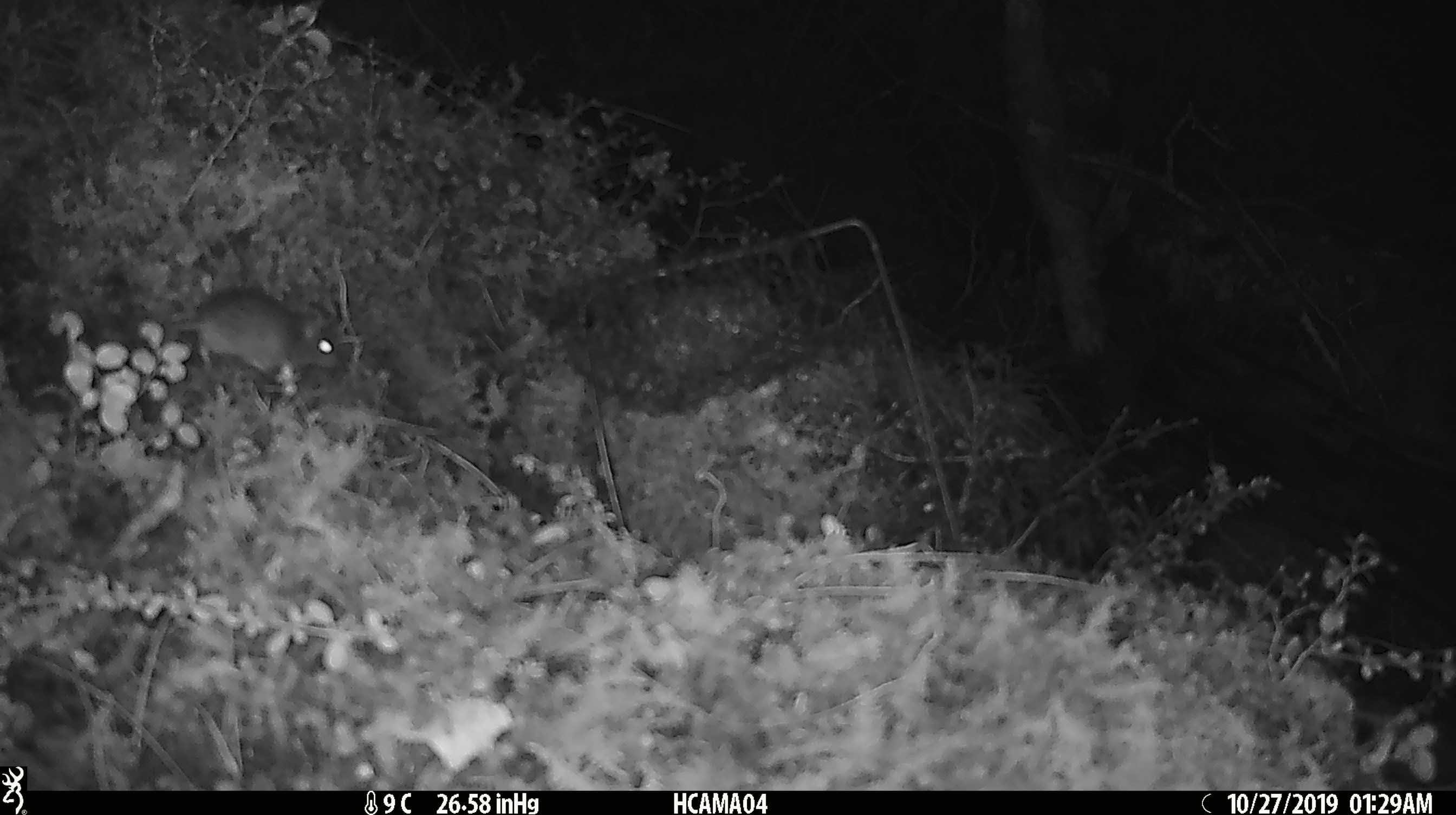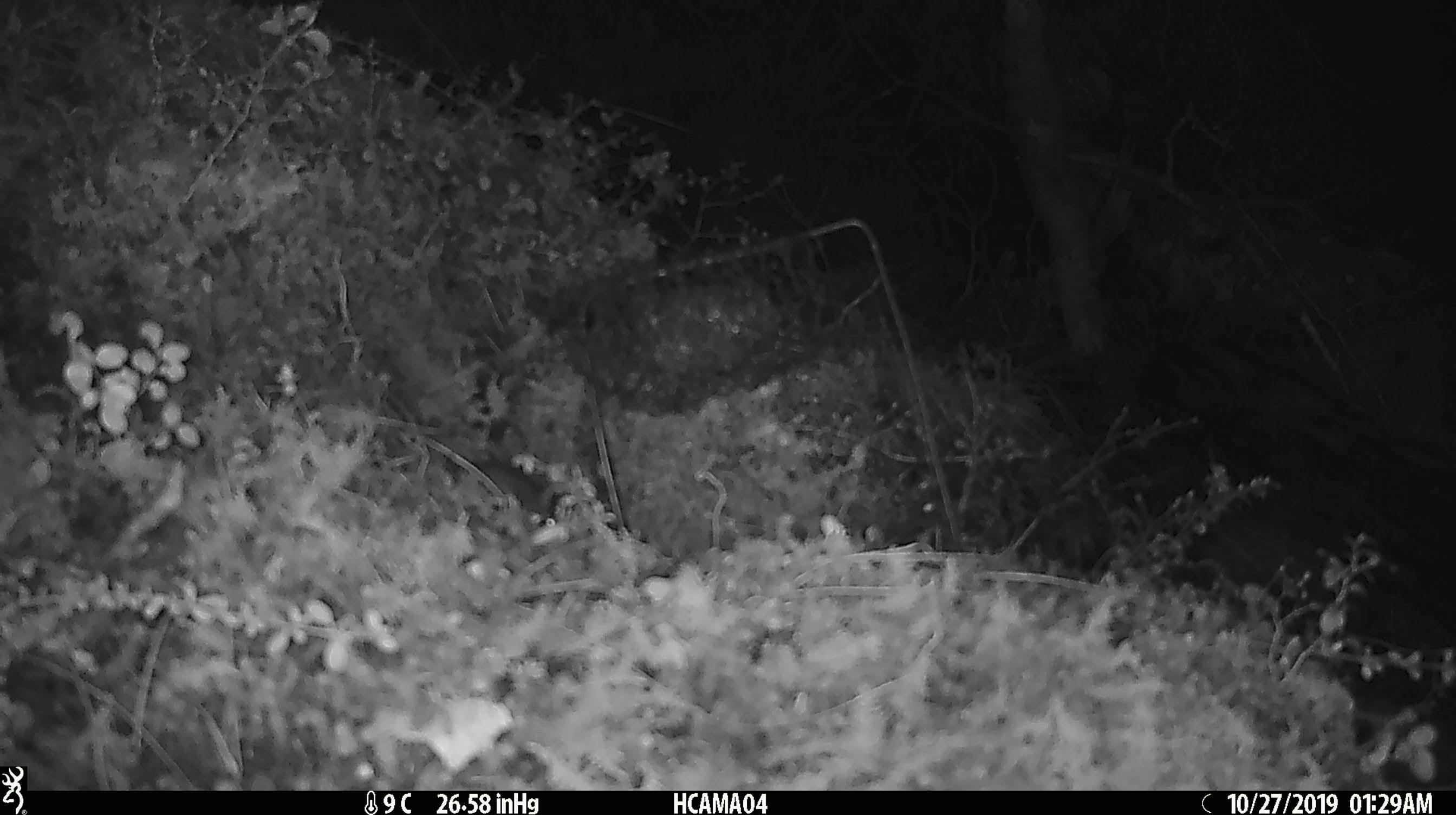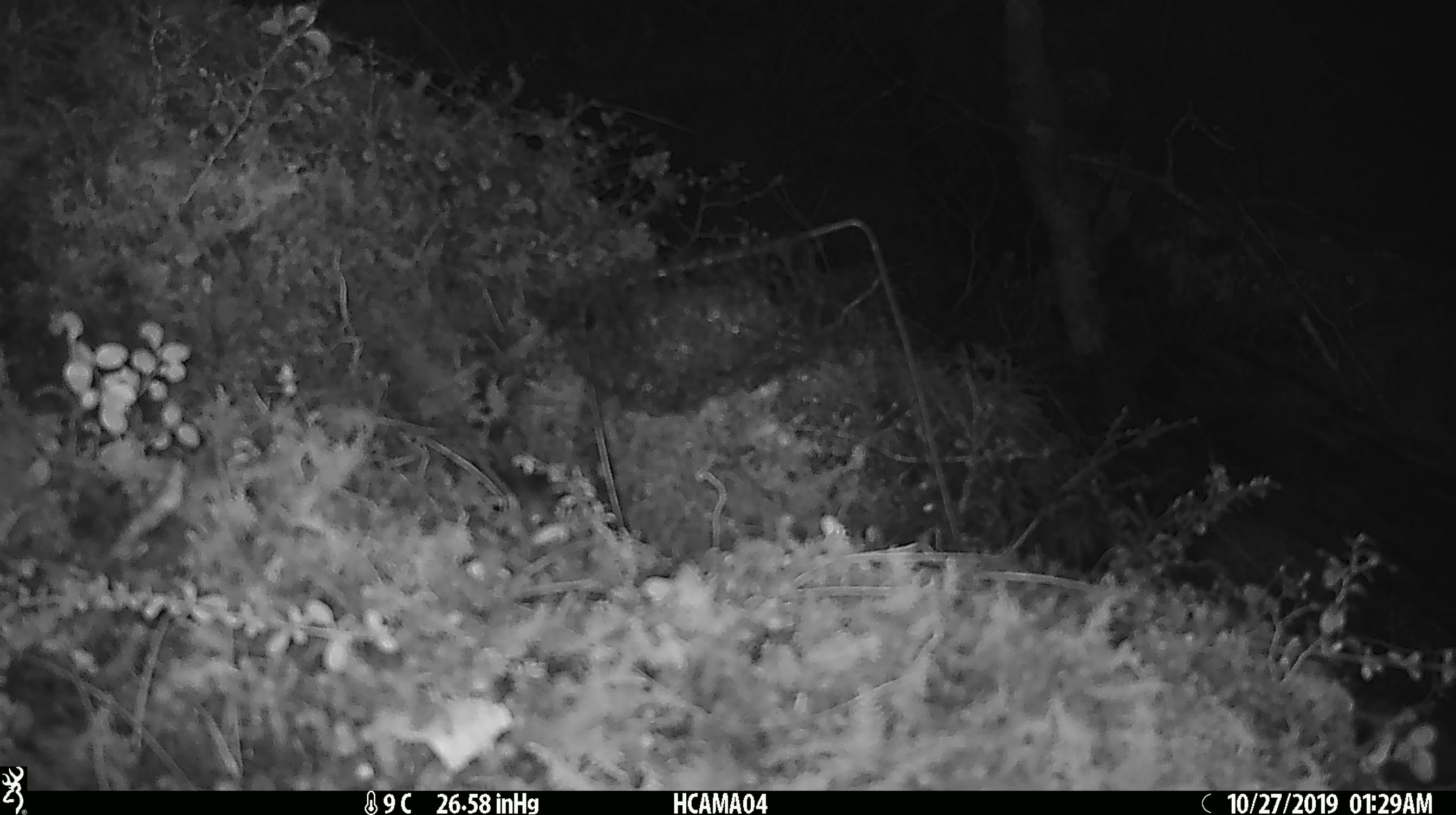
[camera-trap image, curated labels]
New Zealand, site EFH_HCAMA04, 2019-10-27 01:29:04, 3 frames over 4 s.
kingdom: Animalia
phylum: Chordata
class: Mammalia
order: Rodentia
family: Muridae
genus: Mus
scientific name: Mus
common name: mouse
Mouse (Mus).